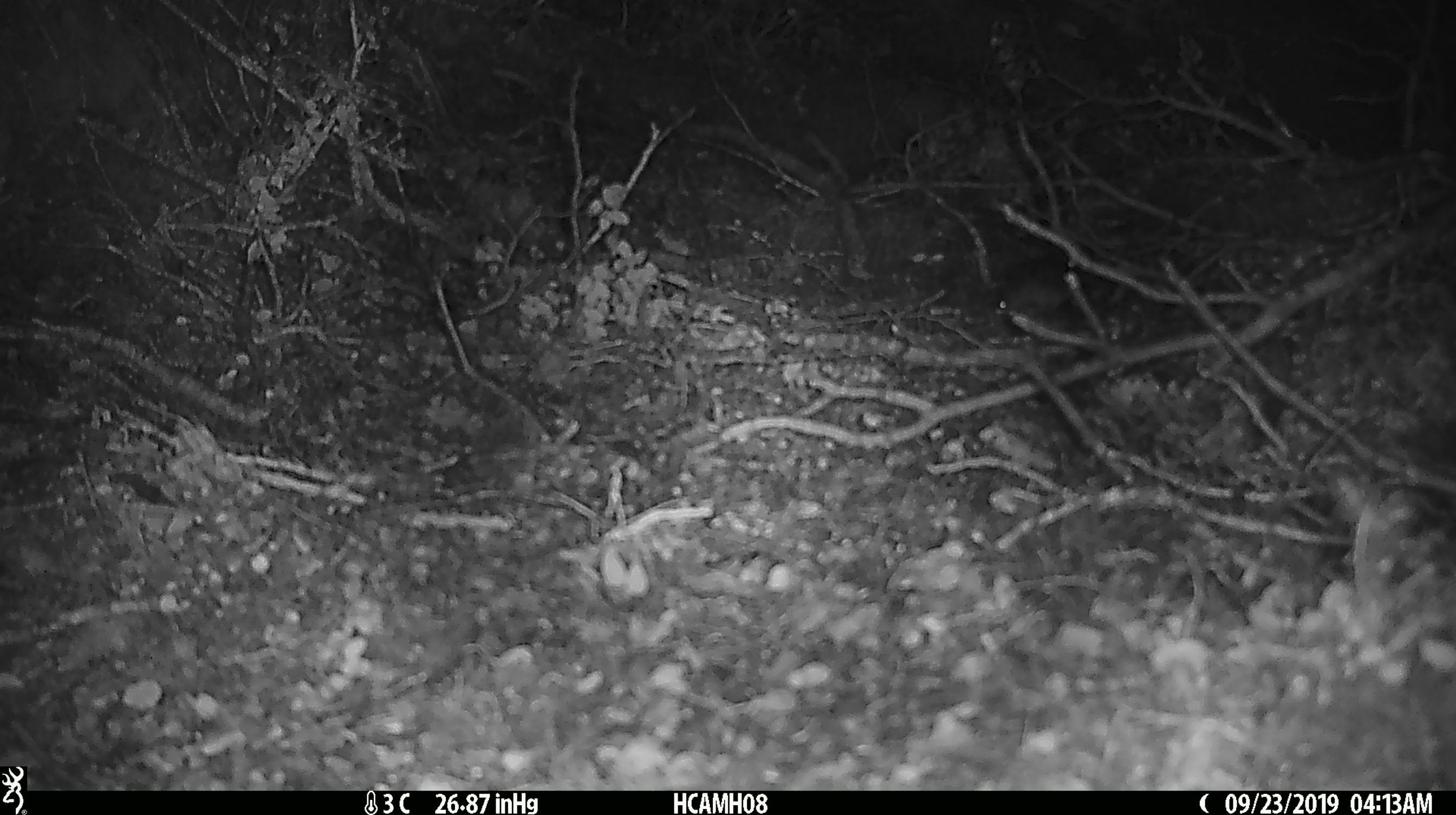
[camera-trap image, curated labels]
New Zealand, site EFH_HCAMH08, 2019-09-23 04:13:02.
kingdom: Animalia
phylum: Chordata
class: Mammalia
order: Rodentia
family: Muridae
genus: Mus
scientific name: Mus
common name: mouse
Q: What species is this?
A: Mouse (Mus).